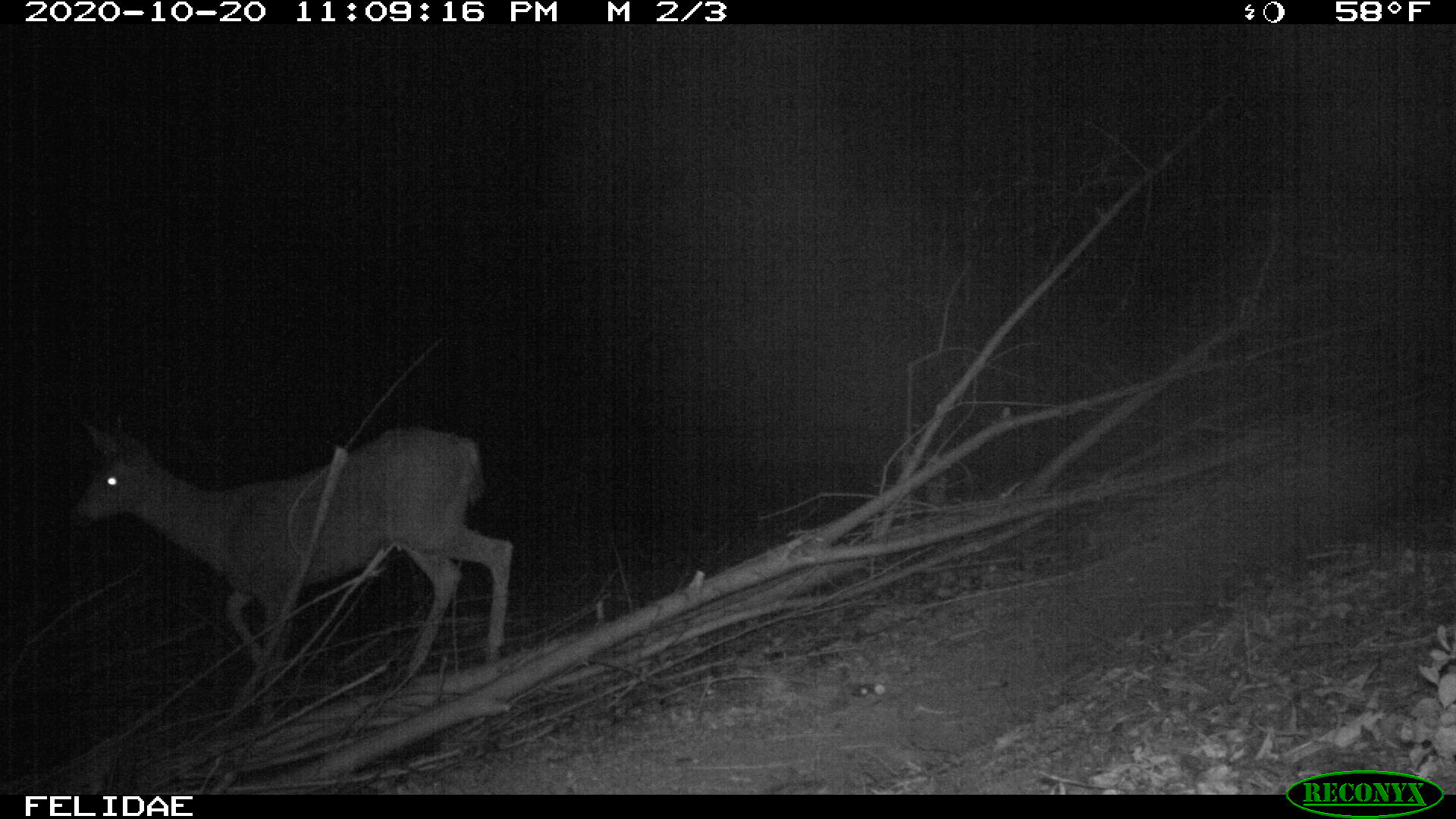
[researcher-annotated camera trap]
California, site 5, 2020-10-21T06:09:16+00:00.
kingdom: Animalia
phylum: Chordata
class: Mammalia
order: Artiodactyla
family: Cervidae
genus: Odocoileus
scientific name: Odocoileus hemionus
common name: mule deer